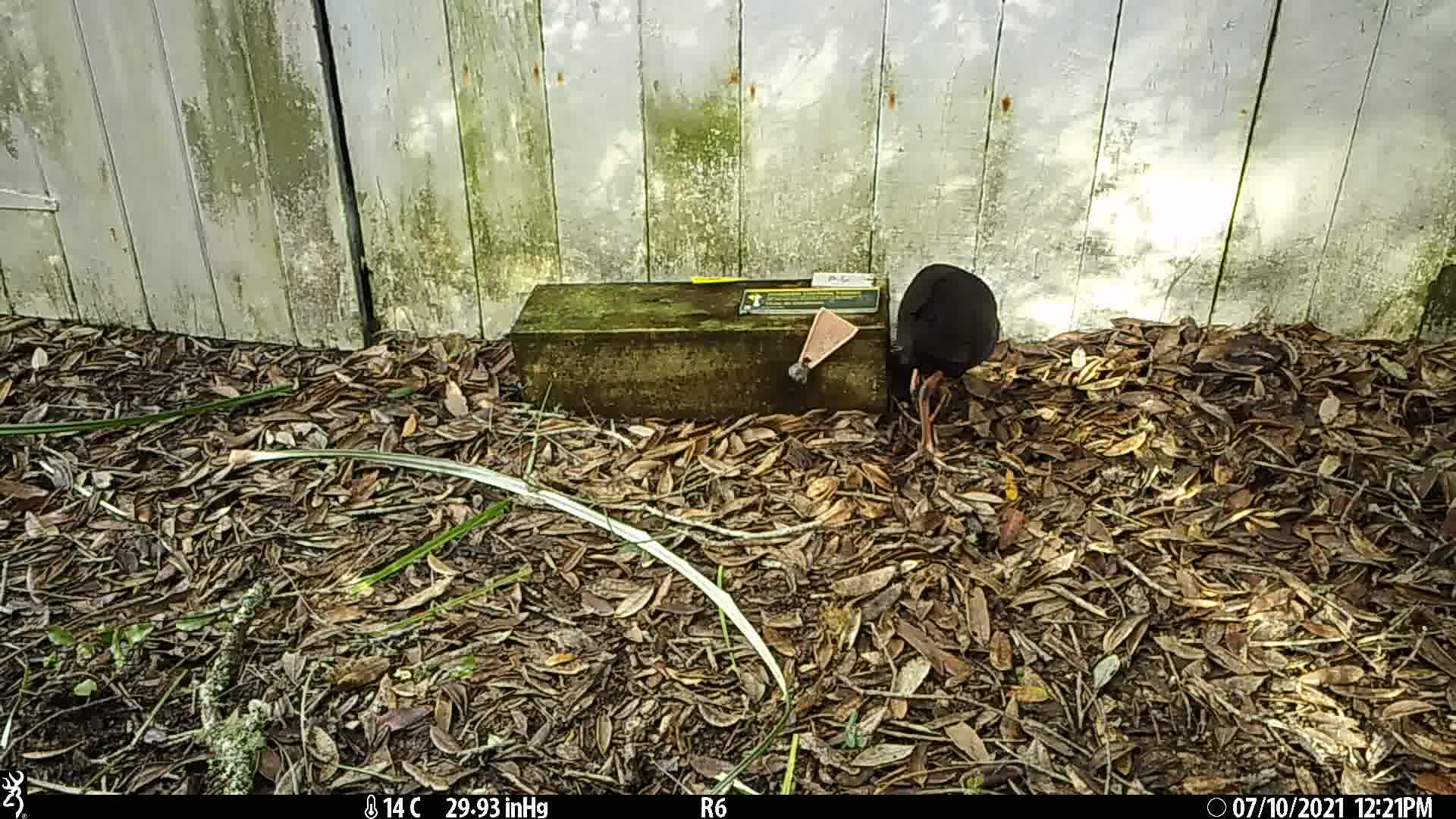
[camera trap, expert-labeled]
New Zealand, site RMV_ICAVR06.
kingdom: Animalia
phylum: Chordata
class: Aves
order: Gruiformes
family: Rallidae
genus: Porphyrio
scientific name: Porphyrio melanotus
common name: australasian swamphen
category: pukeko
Pukeko (australasian swamphen) (Porphyrio melanotus).